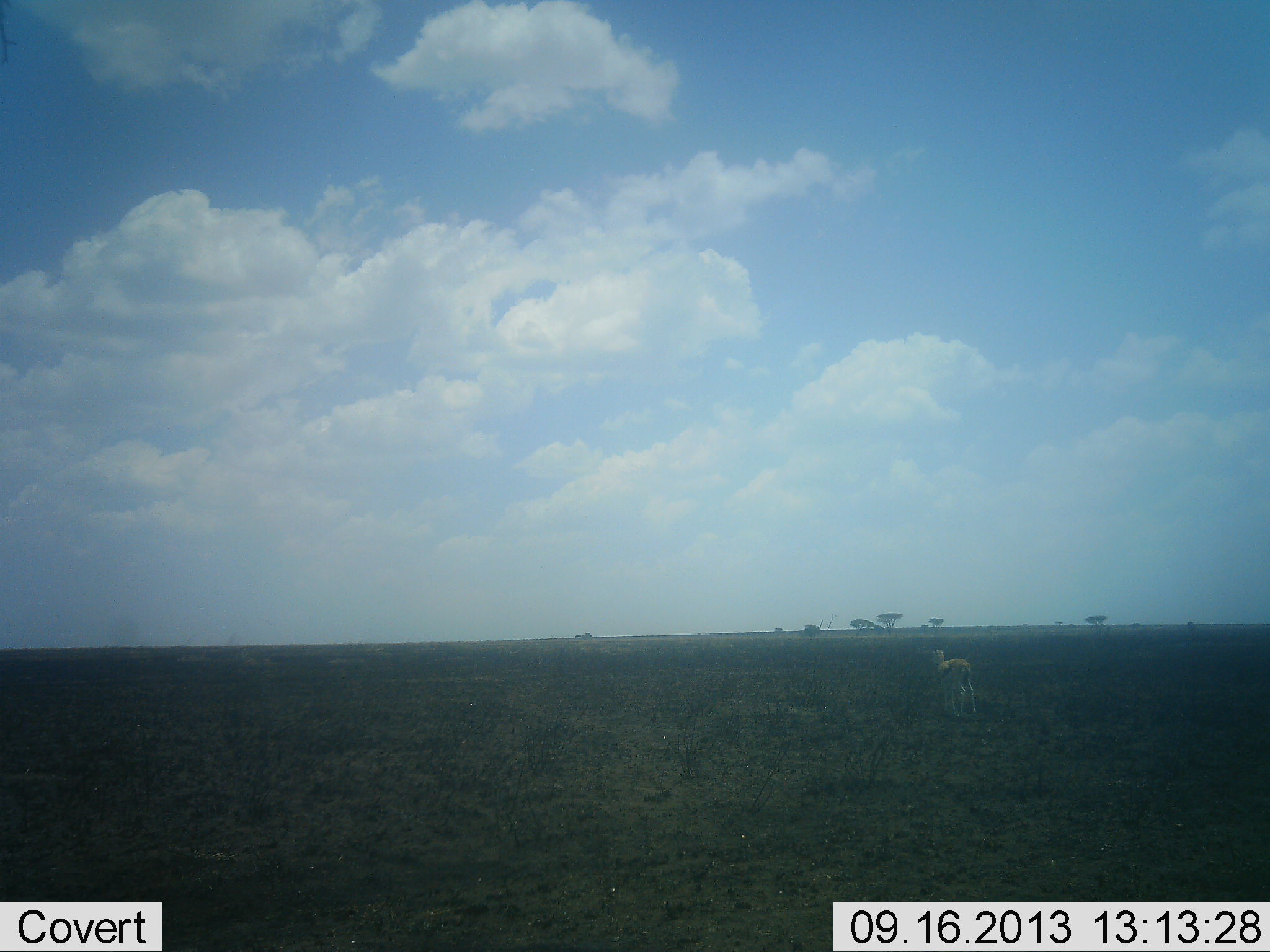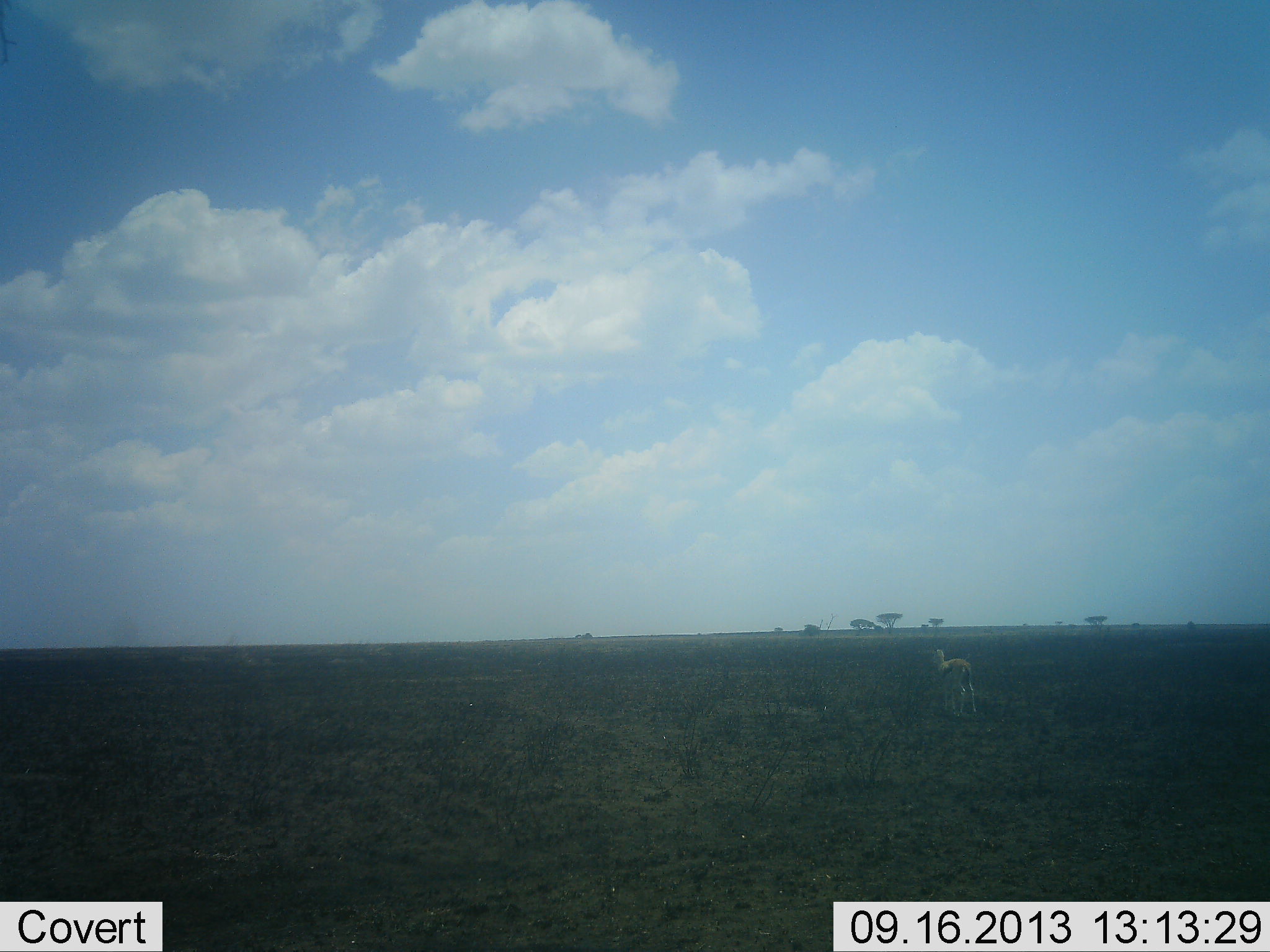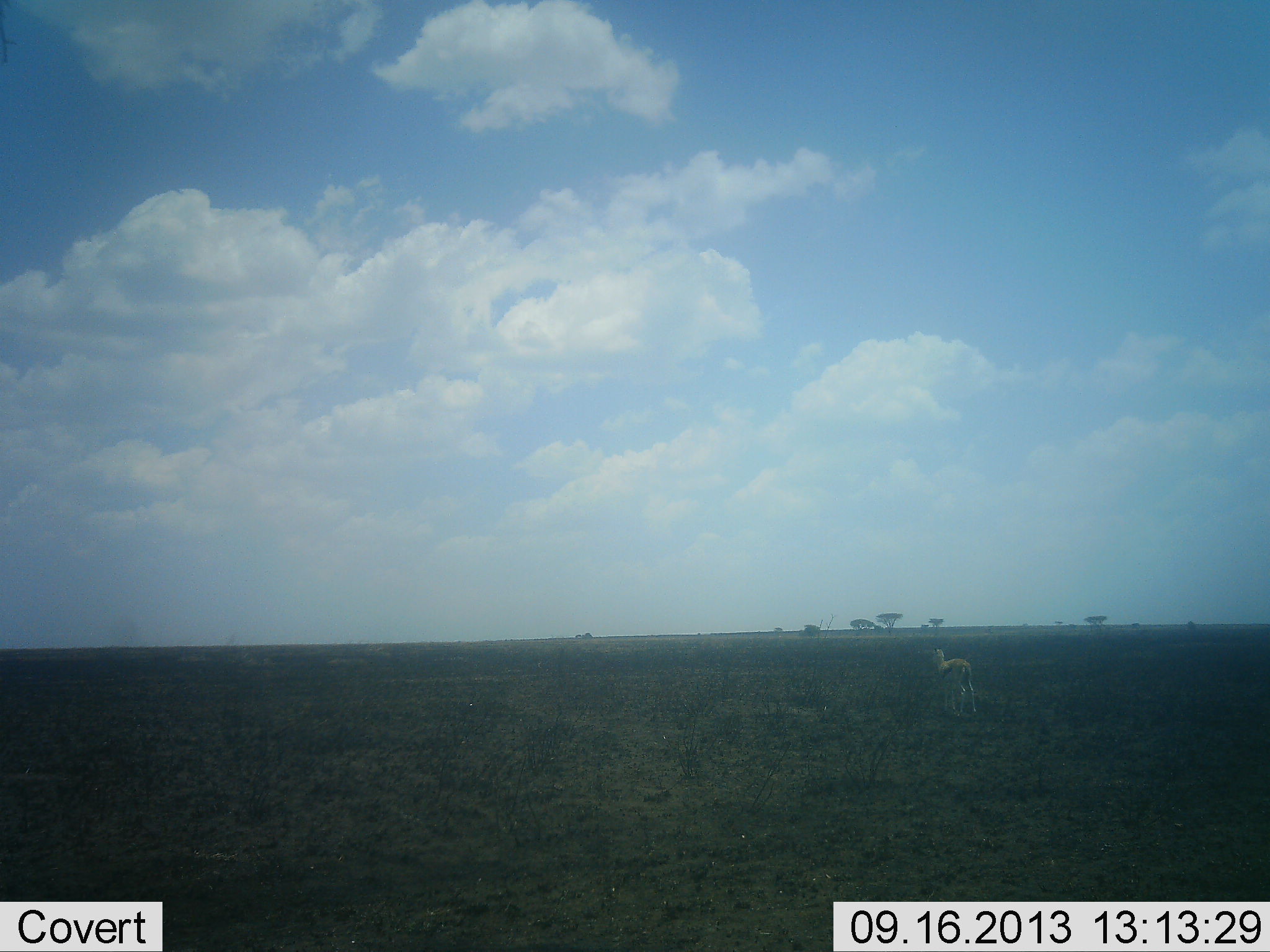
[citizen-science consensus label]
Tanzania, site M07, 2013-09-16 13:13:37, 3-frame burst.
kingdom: Animalia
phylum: Chordata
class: Mammalia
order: Artiodactyla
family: Bovidae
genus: Eudorcas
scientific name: Eudorcas thomsonii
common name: thomson's gazelle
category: gazellethomsons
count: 1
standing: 90%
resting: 0%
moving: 0%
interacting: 0%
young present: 0%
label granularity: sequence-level